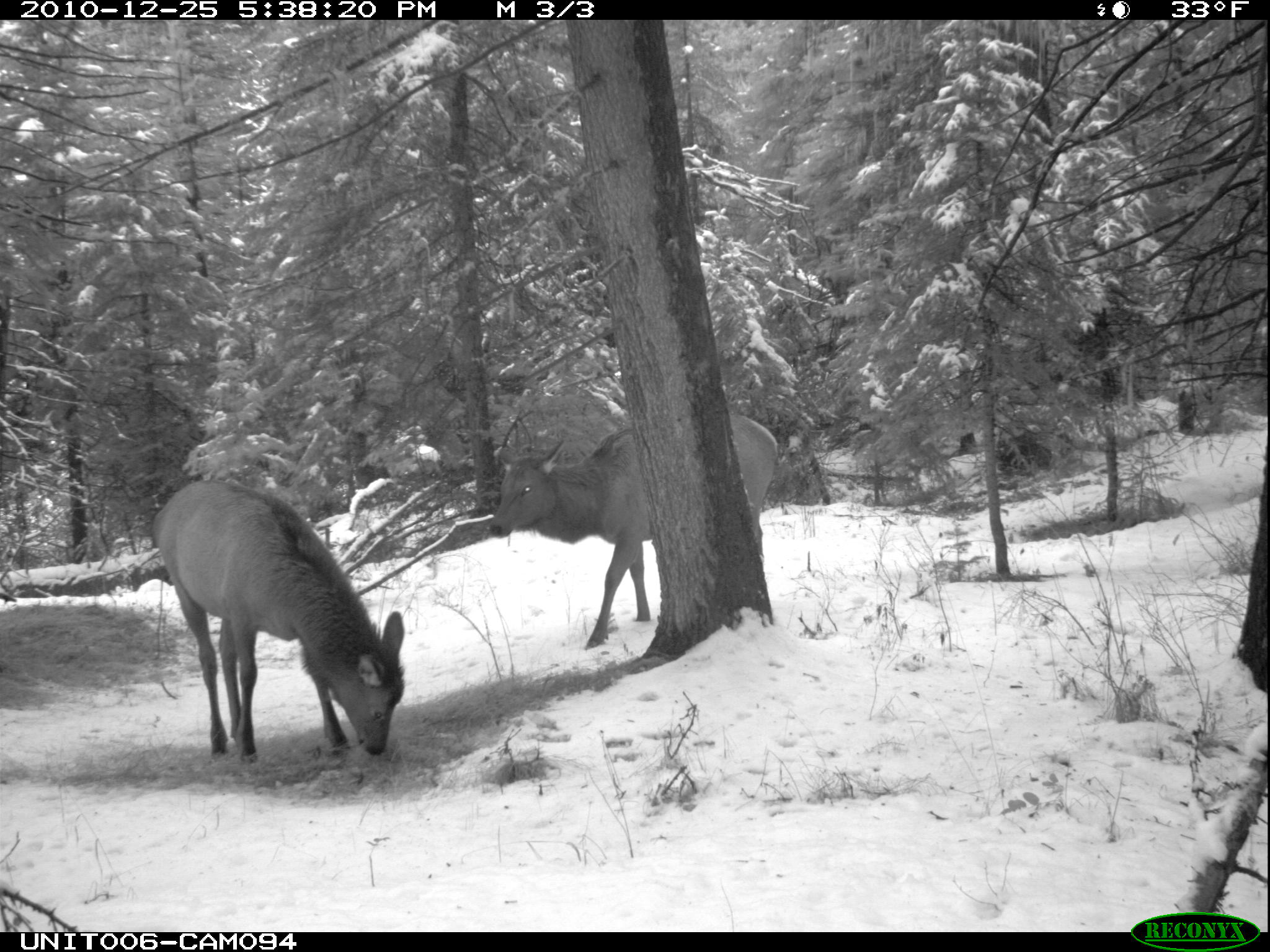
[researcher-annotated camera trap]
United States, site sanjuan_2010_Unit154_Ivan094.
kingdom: Animalia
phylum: Chordata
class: Mammalia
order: Artiodactyla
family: Cervidae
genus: Cervus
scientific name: Cervus elaphus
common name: red deer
Cervus elaphus (red deer).